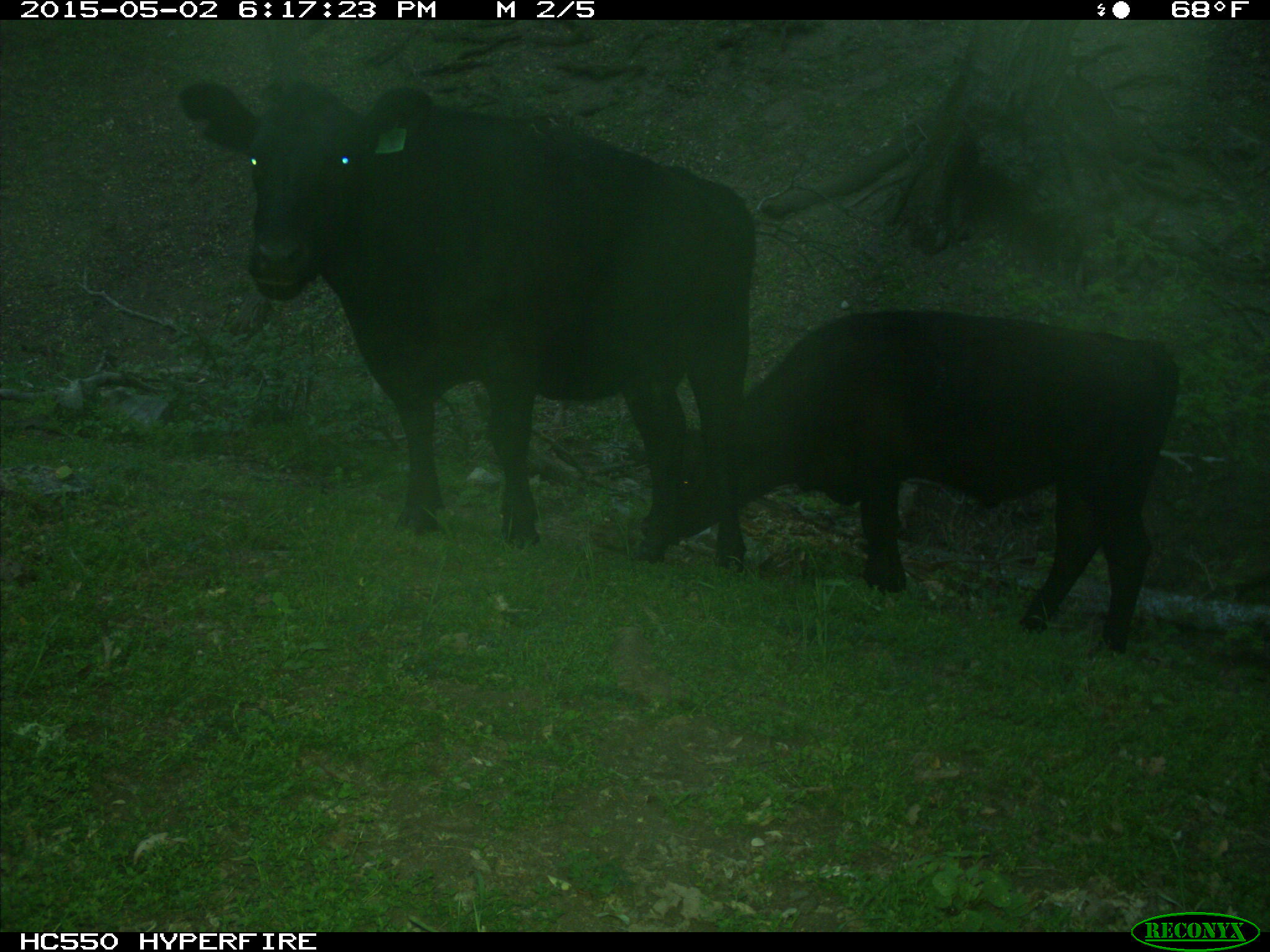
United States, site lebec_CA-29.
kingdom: Animalia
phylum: Chordata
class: Mammalia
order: Artiodactyla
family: Bovidae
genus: Bos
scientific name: Bos taurus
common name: domestic cow